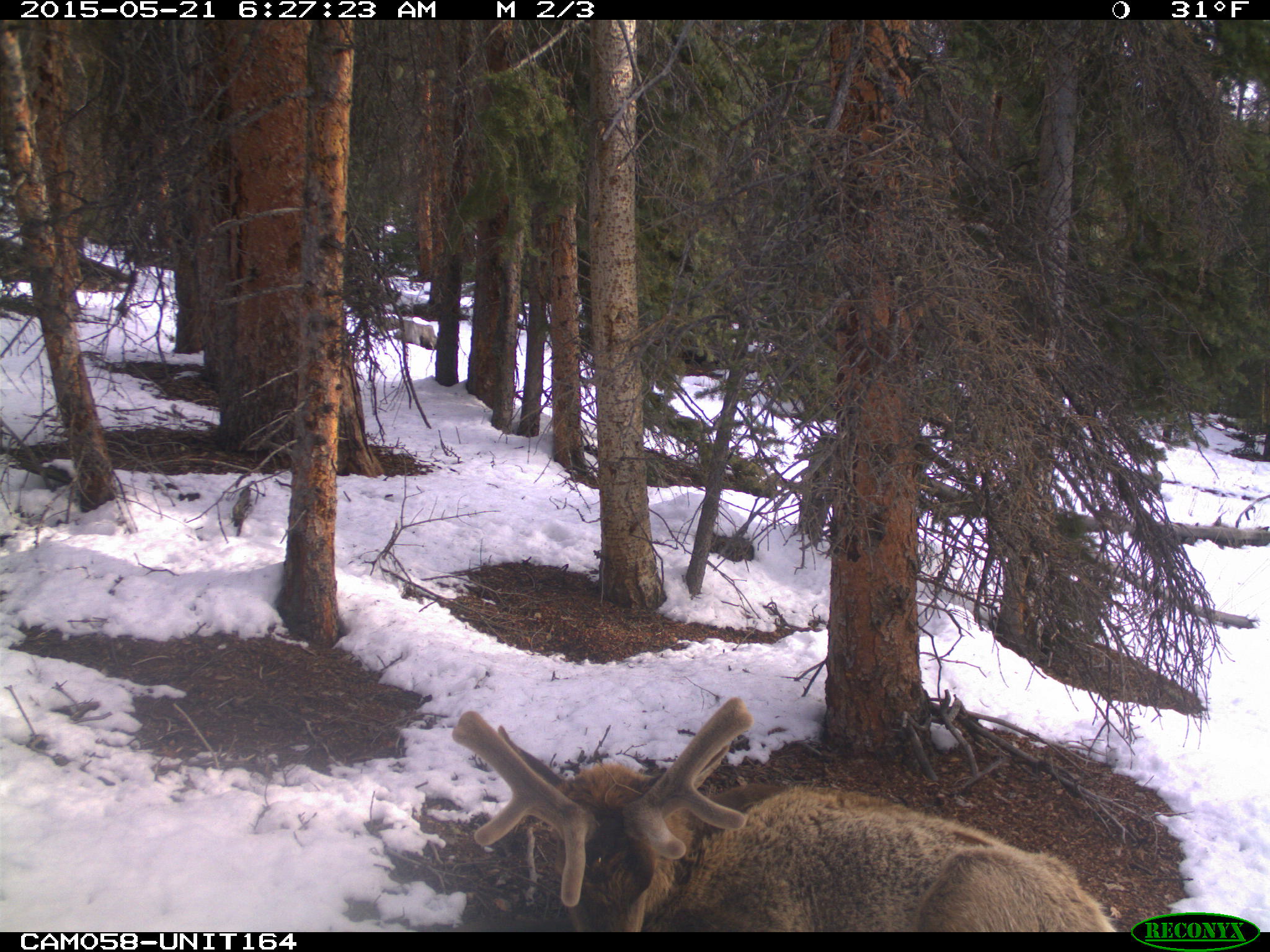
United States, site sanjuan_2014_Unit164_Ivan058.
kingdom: Animalia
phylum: Chordata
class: Mammalia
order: Artiodactyla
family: Cervidae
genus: Cervus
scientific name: Cervus elaphus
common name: red deer